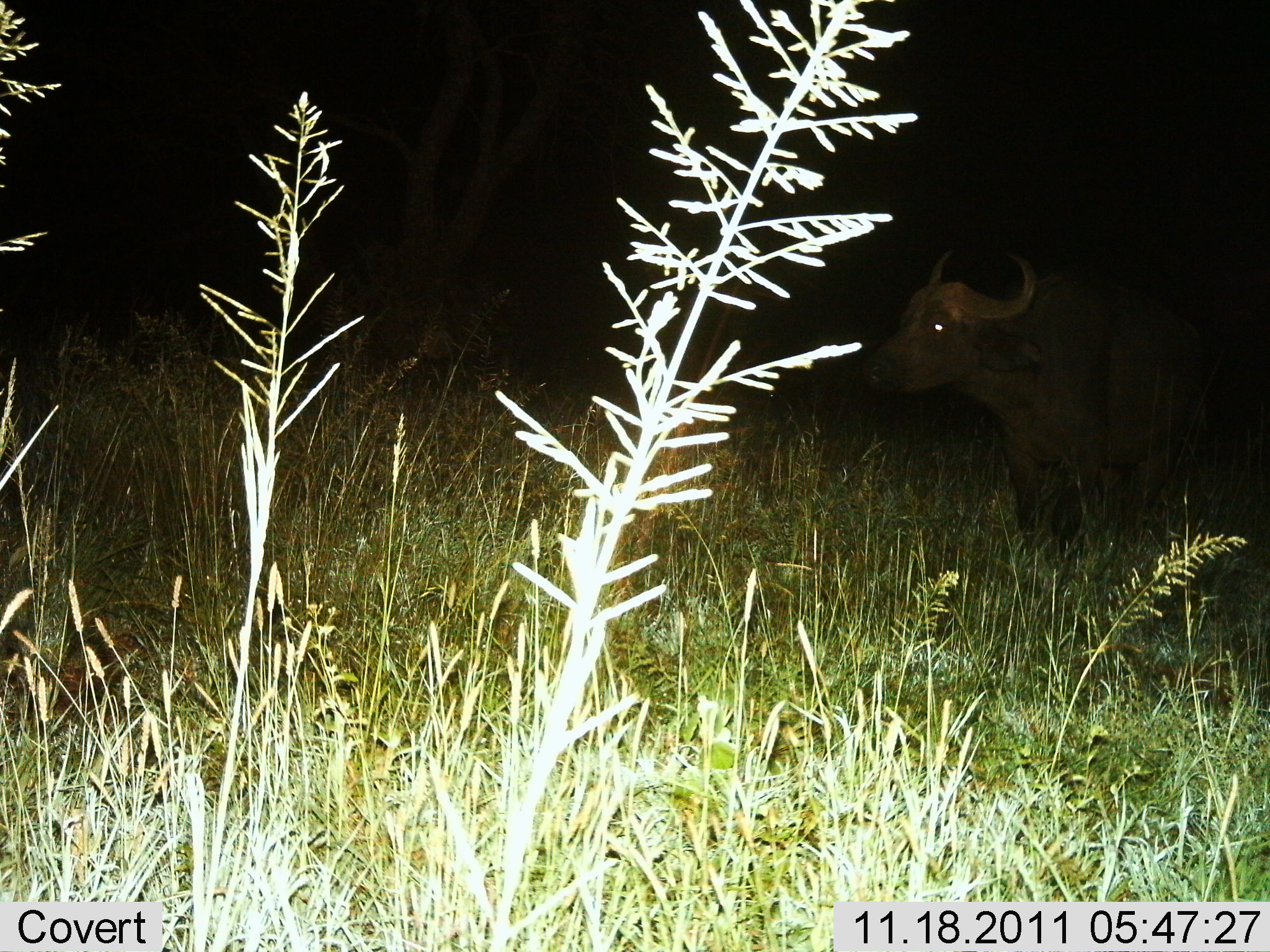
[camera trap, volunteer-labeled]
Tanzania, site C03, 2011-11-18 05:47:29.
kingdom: Animalia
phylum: Chordata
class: Mammalia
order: Artiodactyla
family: Bovidae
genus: Syncerus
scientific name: Syncerus caffer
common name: cape buffalo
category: buffalo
Buffalo (cape buffalo) (Syncerus caffer), count 1. Behavior (volunteer vote fractions): standing 100%, resting 0%, moving 0%, interacting 0%. Young present (vote fraction): 0%. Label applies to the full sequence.